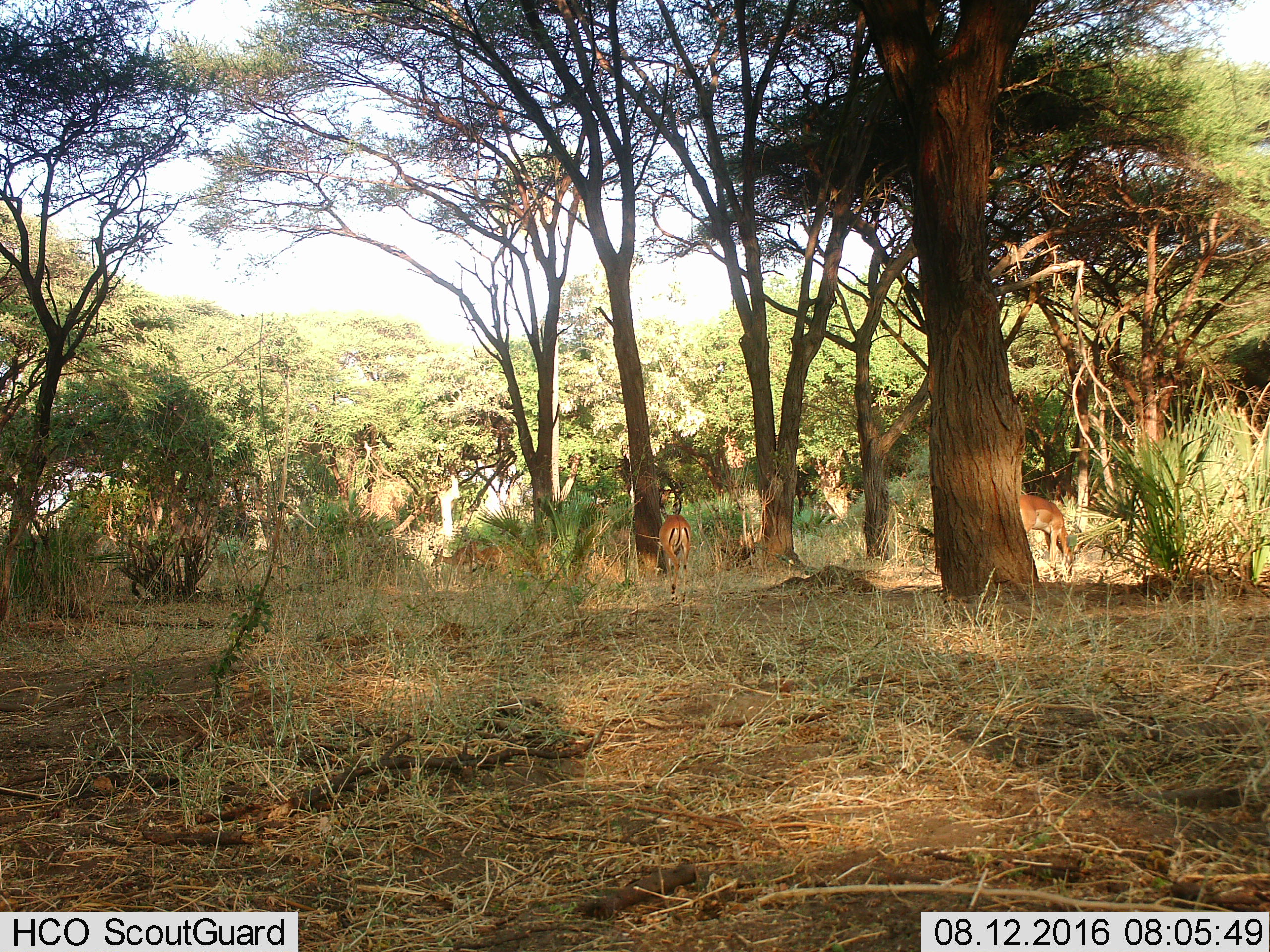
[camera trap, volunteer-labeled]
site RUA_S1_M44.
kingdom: Animalia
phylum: Chordata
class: Mammalia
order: Artiodactyla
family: Bovidae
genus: Aepyceros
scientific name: Aepyceros melampus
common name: impala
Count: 4.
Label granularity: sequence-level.